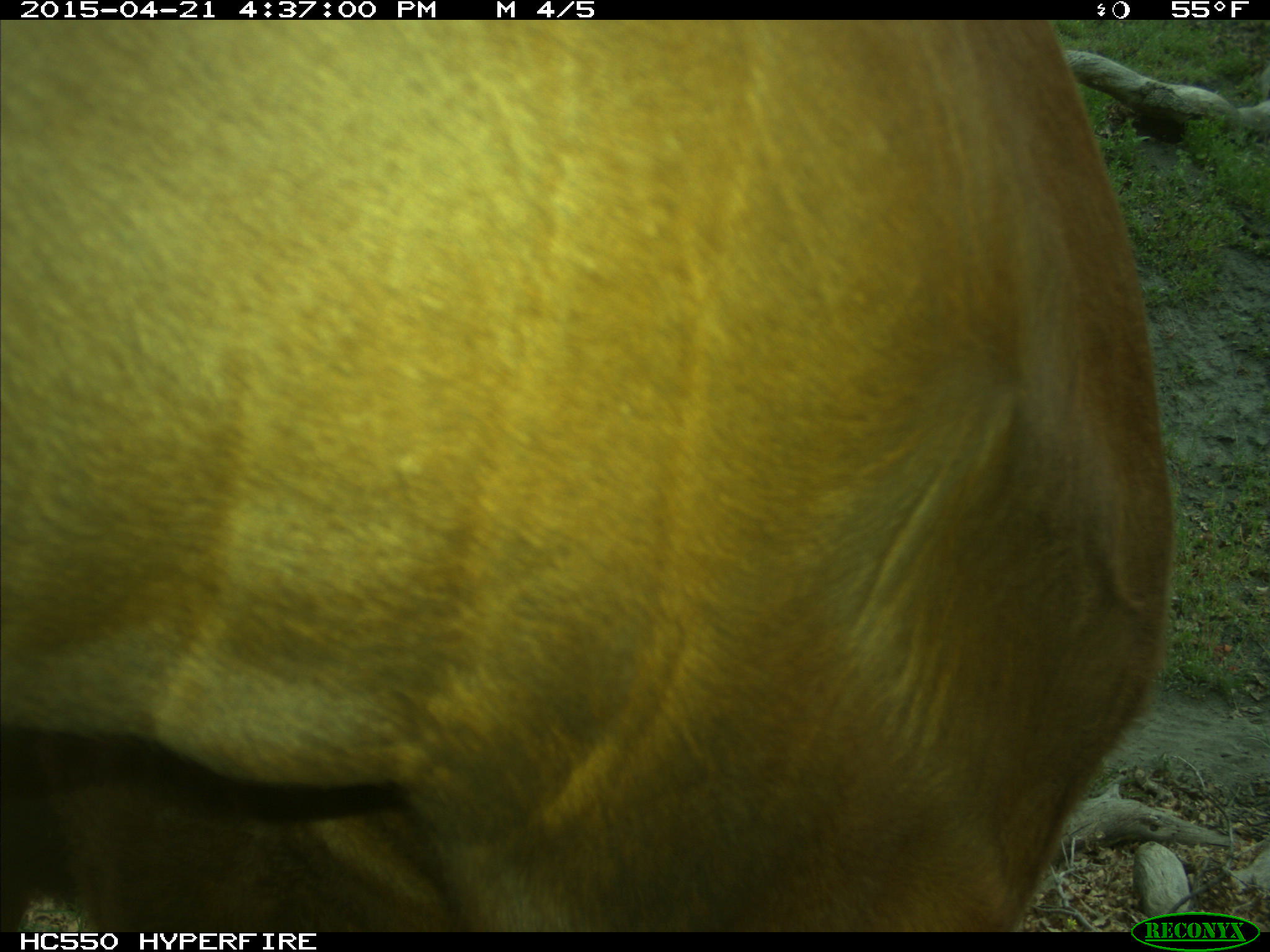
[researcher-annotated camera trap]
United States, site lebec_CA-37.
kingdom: Animalia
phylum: Chordata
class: Mammalia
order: Artiodactyla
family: Bovidae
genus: Bos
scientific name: Bos taurus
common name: domestic cow